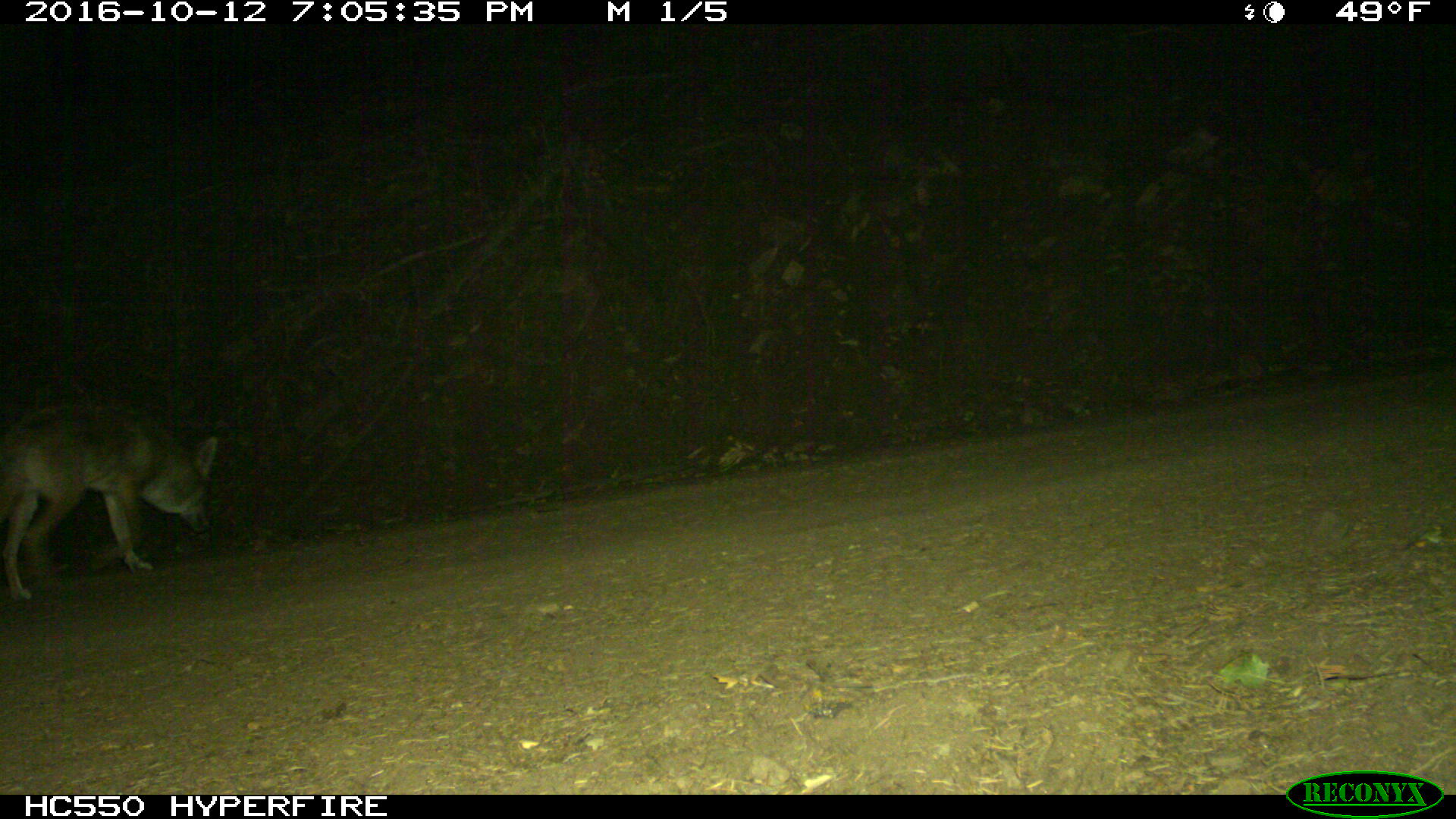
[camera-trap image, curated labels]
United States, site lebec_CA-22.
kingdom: Animalia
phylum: Chordata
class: Mammalia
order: Carnivora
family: Canidae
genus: Canis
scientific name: Canis latrans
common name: coyote